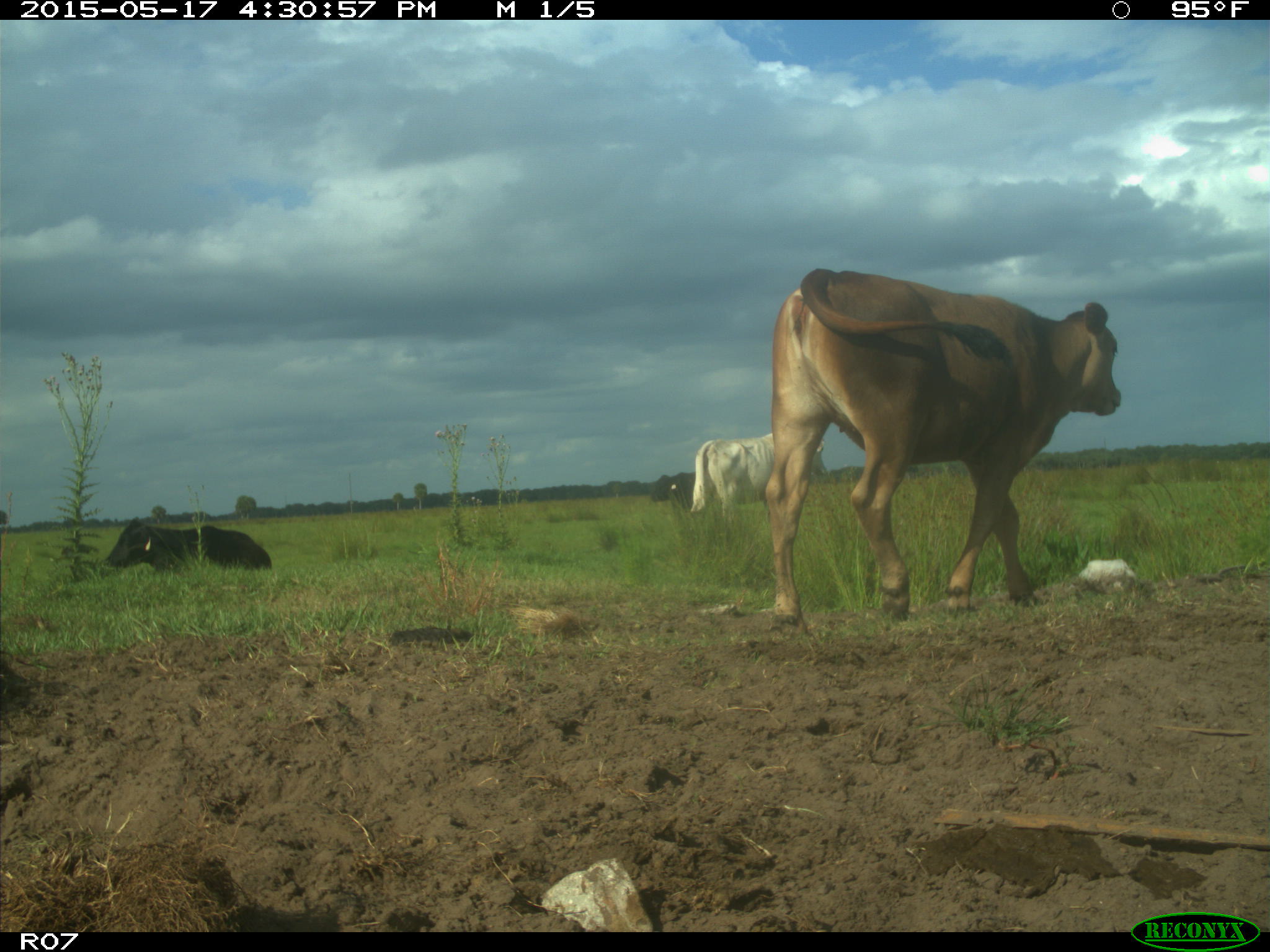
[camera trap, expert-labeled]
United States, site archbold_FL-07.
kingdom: Animalia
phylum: Chordata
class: Mammalia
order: Artiodactyla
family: Bovidae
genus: Bos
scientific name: Bos taurus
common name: domestic cow